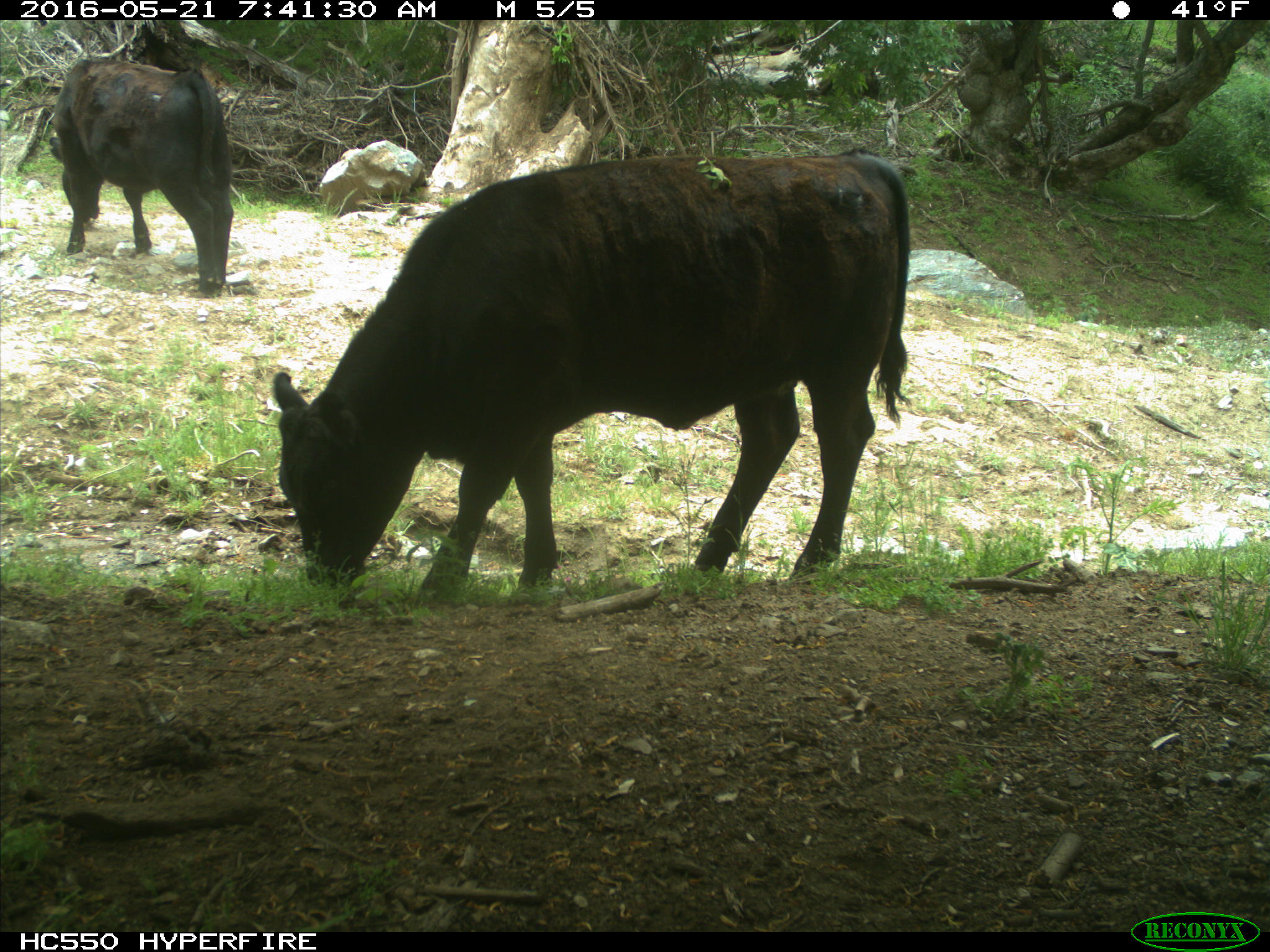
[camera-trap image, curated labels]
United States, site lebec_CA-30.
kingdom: Animalia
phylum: Chordata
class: Mammalia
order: Artiodactyla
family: Bovidae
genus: Bos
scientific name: Bos taurus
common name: domestic cow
Bos taurus (domestic cow).